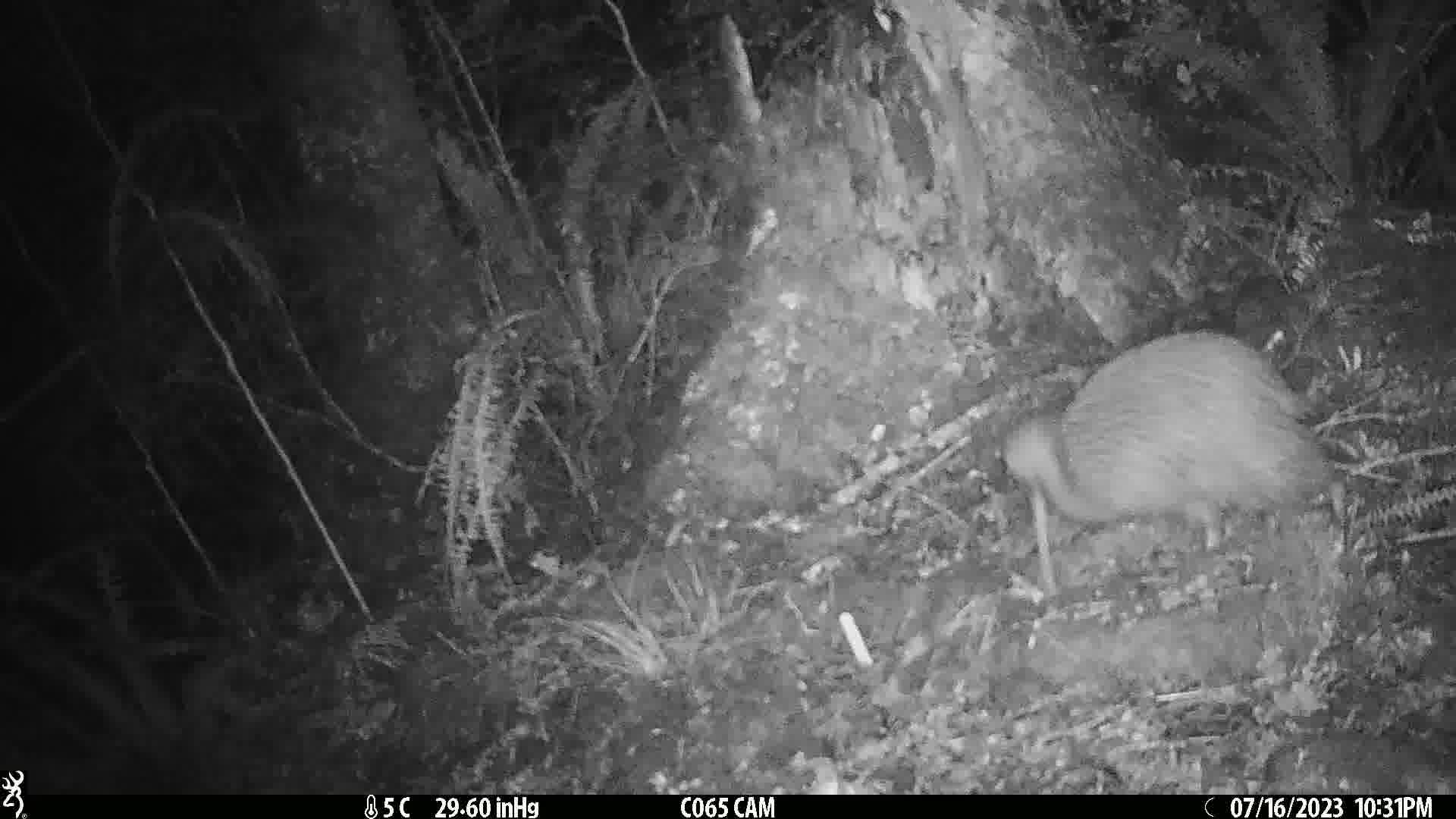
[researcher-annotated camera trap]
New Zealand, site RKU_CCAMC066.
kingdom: Animalia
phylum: Chordata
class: Aves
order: Apterygiformes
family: Apterygidae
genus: Apteryx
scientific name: Apteryx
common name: kiwi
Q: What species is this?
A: Kiwi (Apteryx).